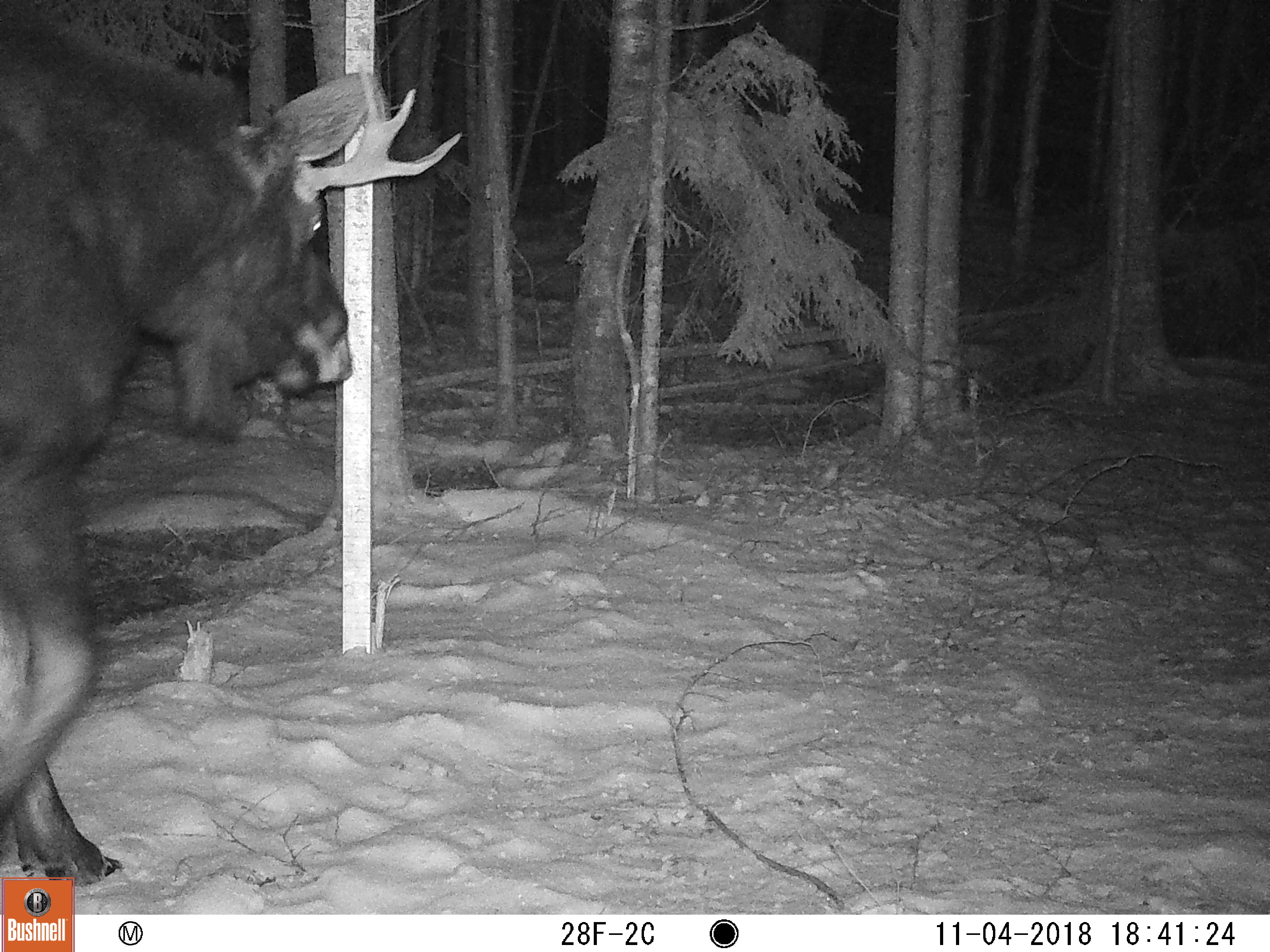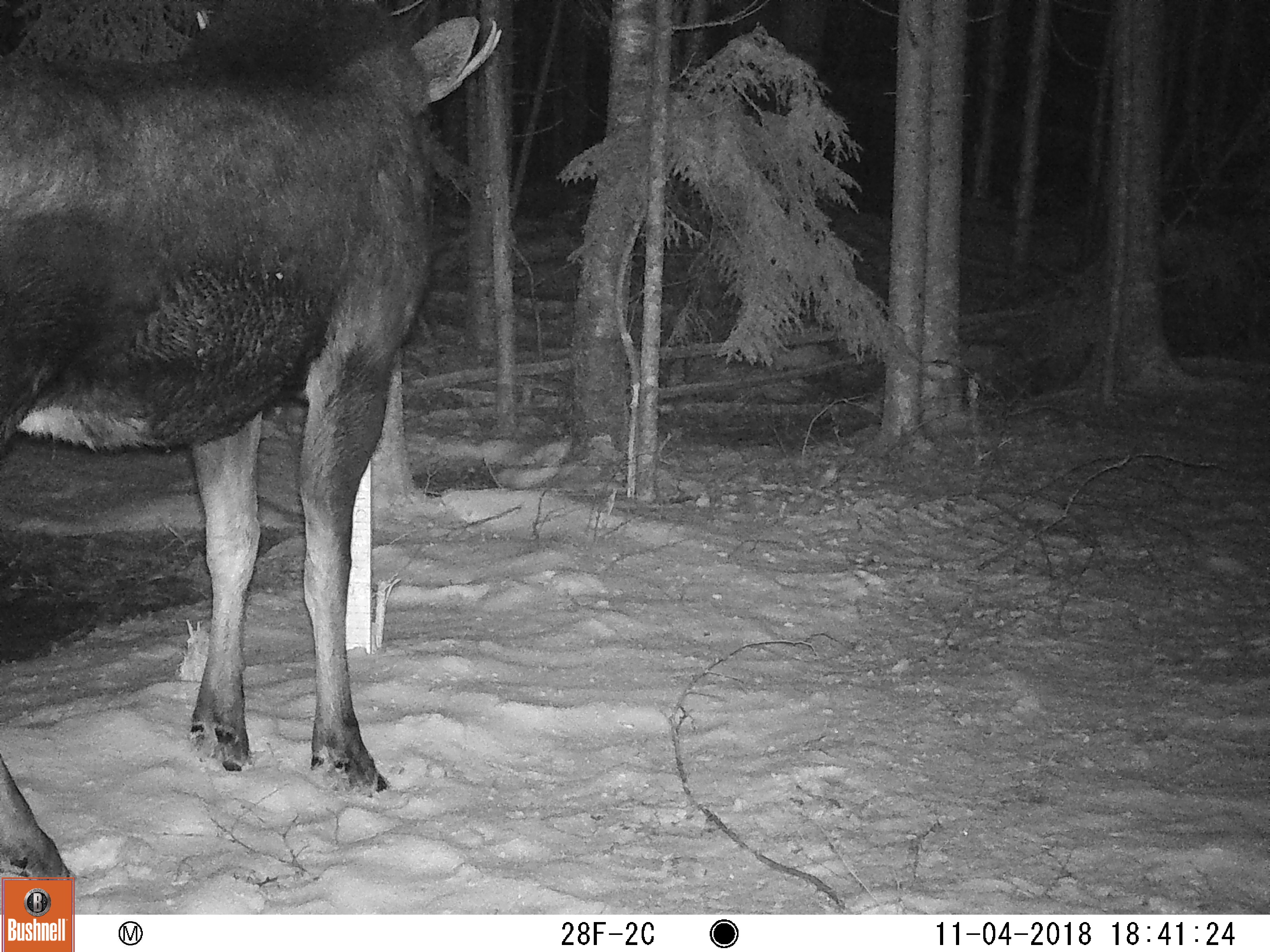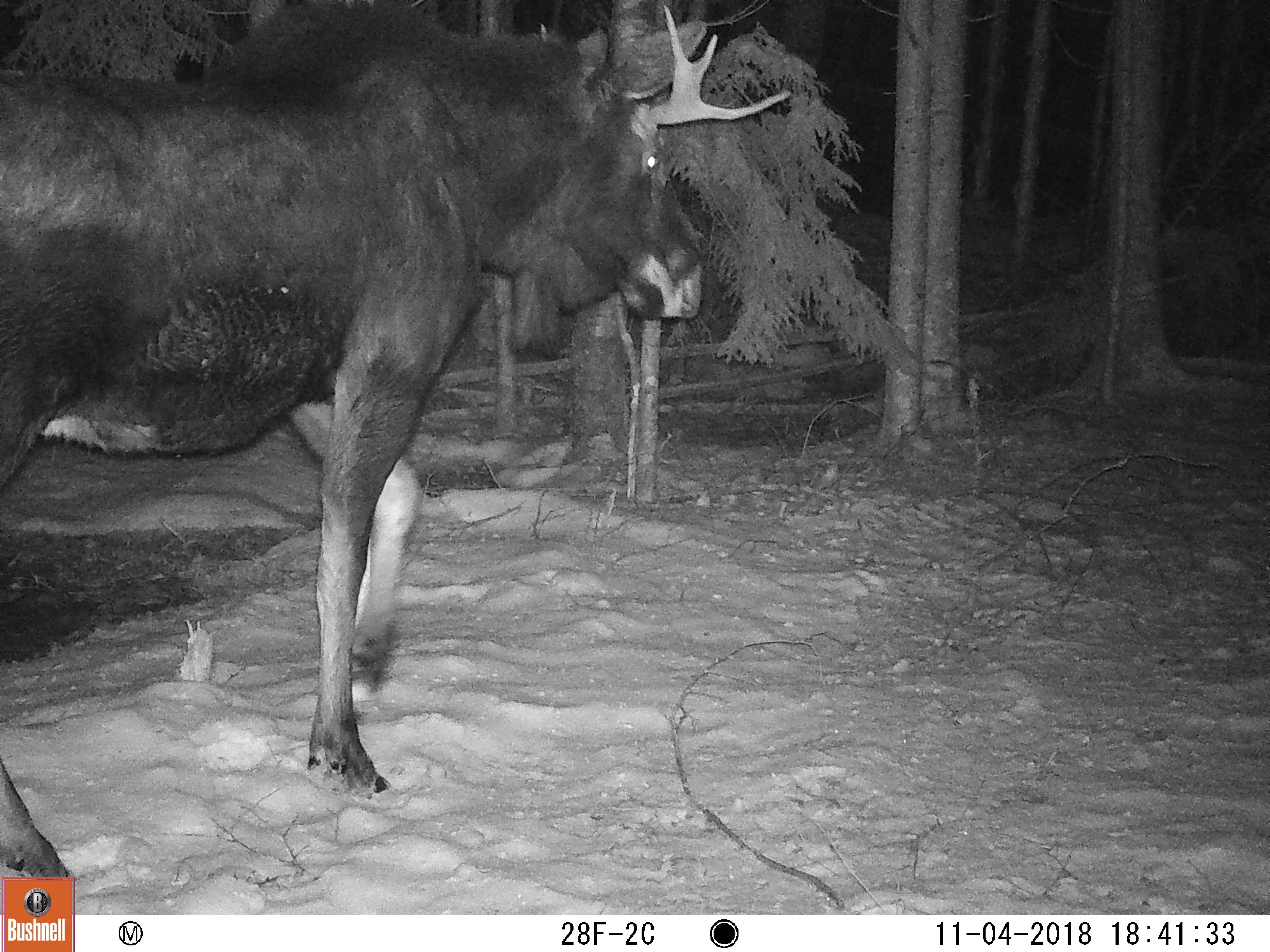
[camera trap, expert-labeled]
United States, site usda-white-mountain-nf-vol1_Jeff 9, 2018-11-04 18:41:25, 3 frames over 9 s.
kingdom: Animalia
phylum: Chordata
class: Mammalia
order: Artiodactyla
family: Cervidae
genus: Alces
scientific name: Alces alces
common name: moose